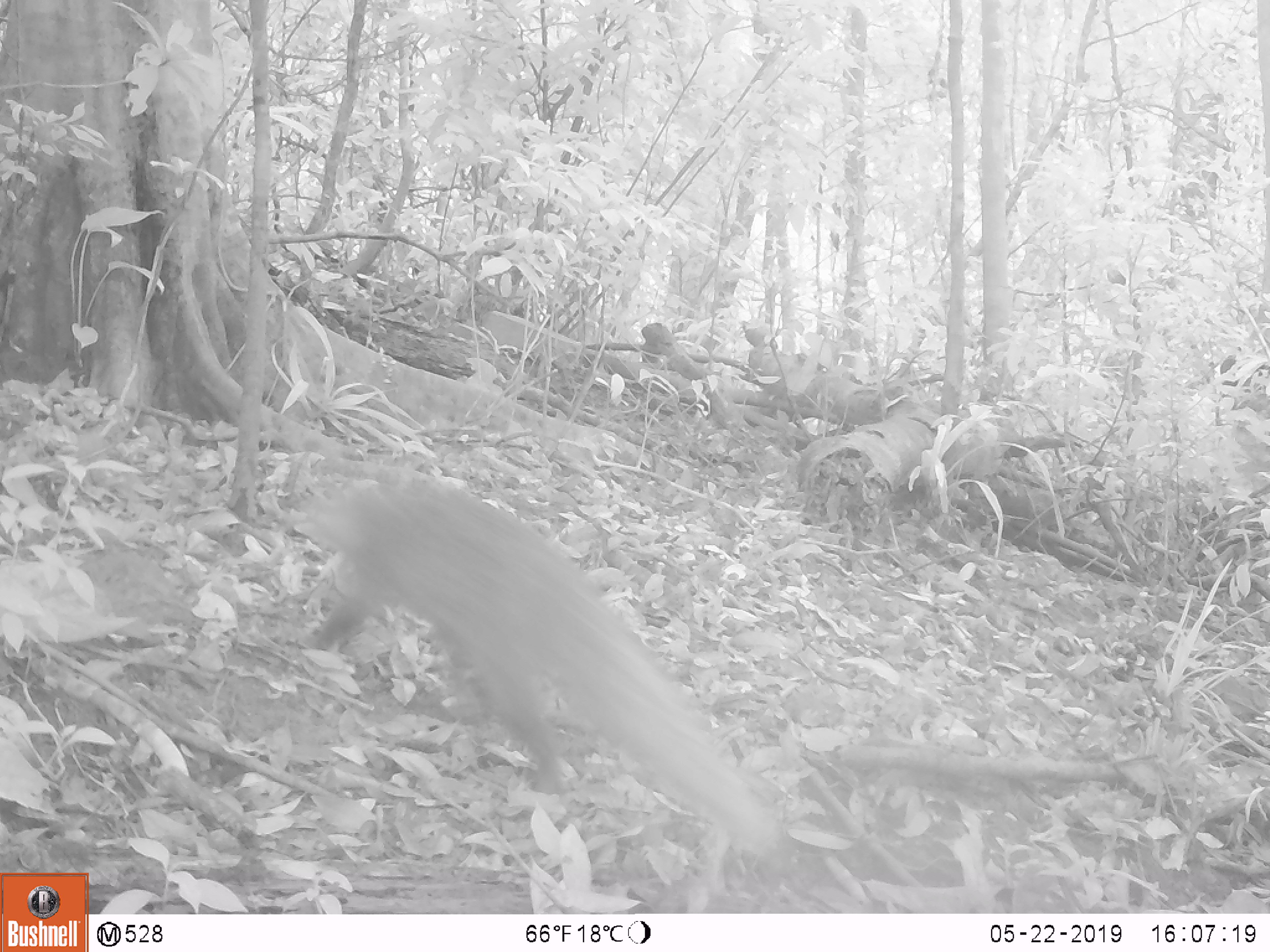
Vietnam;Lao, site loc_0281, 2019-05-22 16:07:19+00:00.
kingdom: Animalia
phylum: Chordata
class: Mammalia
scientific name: Mammalia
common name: mammal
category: unidentified mammal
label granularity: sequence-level